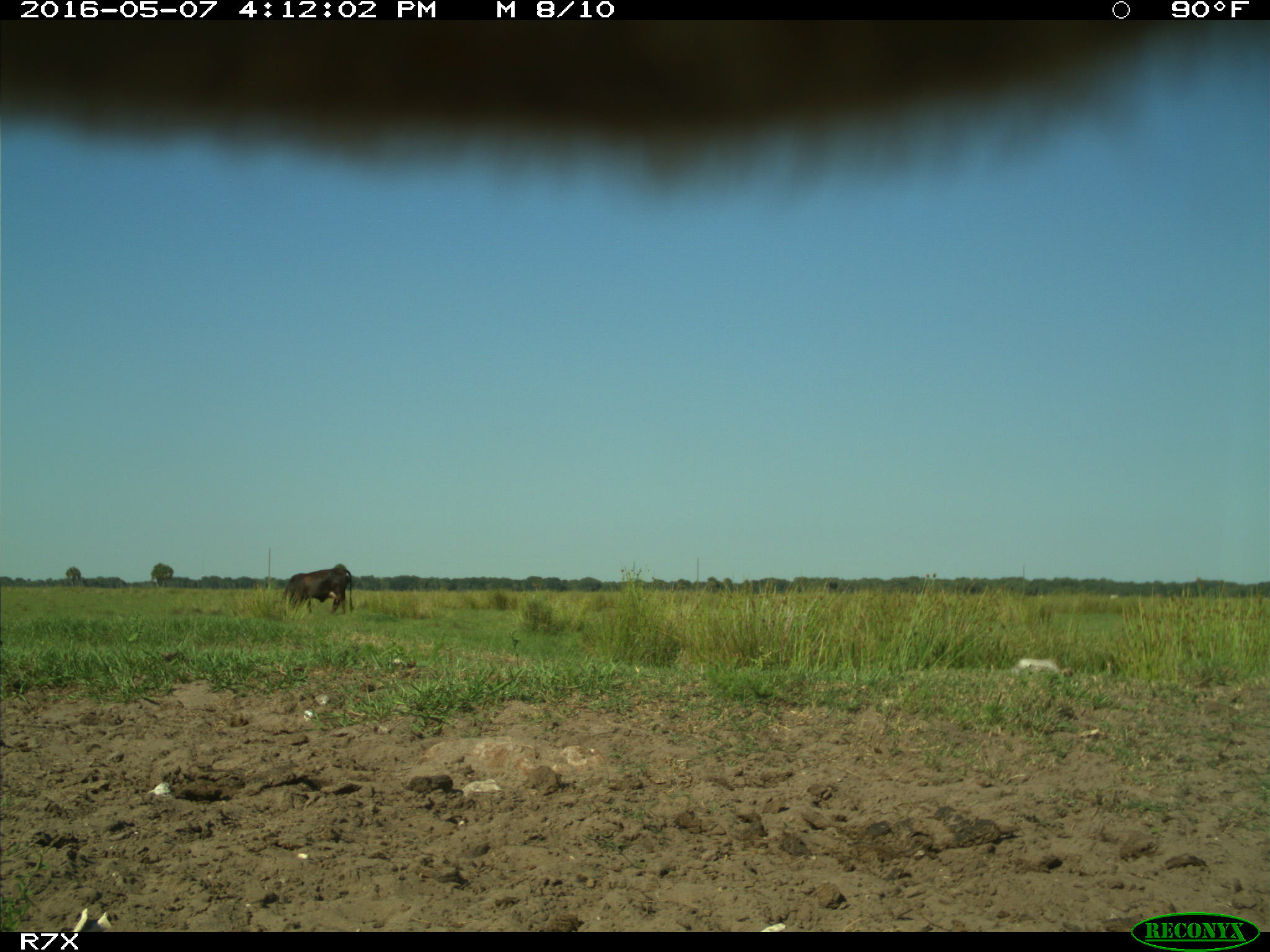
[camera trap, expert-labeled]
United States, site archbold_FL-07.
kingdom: Animalia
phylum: Chordata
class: Mammalia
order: Artiodactyla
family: Bovidae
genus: Bos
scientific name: Bos taurus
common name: domestic cow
Bos taurus (domestic cow).